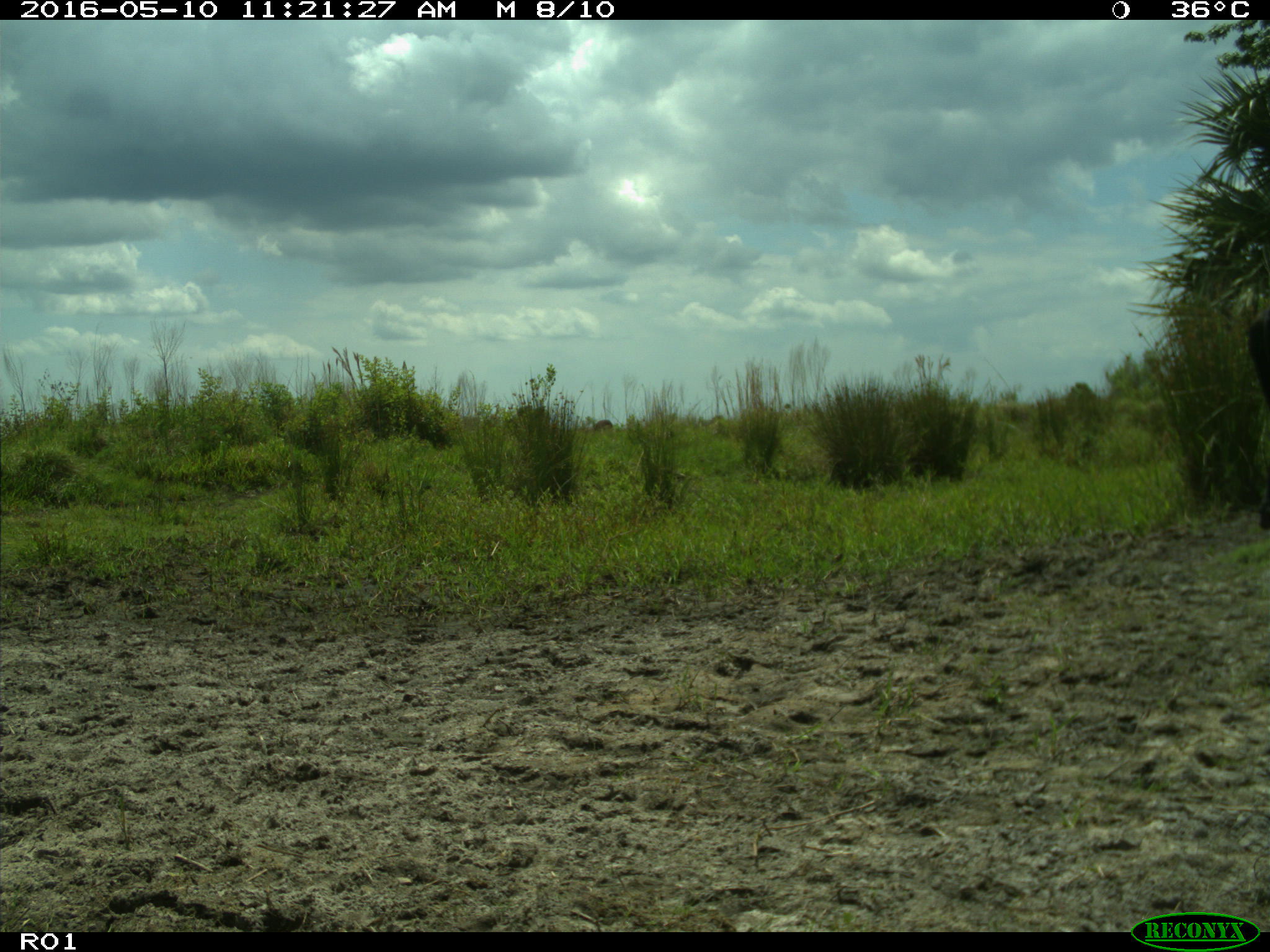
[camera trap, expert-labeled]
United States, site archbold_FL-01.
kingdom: Animalia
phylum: Chordata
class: Mammalia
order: Artiodactyla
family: Bovidae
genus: Bos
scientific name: Bos taurus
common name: domestic cow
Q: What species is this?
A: Bos taurus (domestic cow).